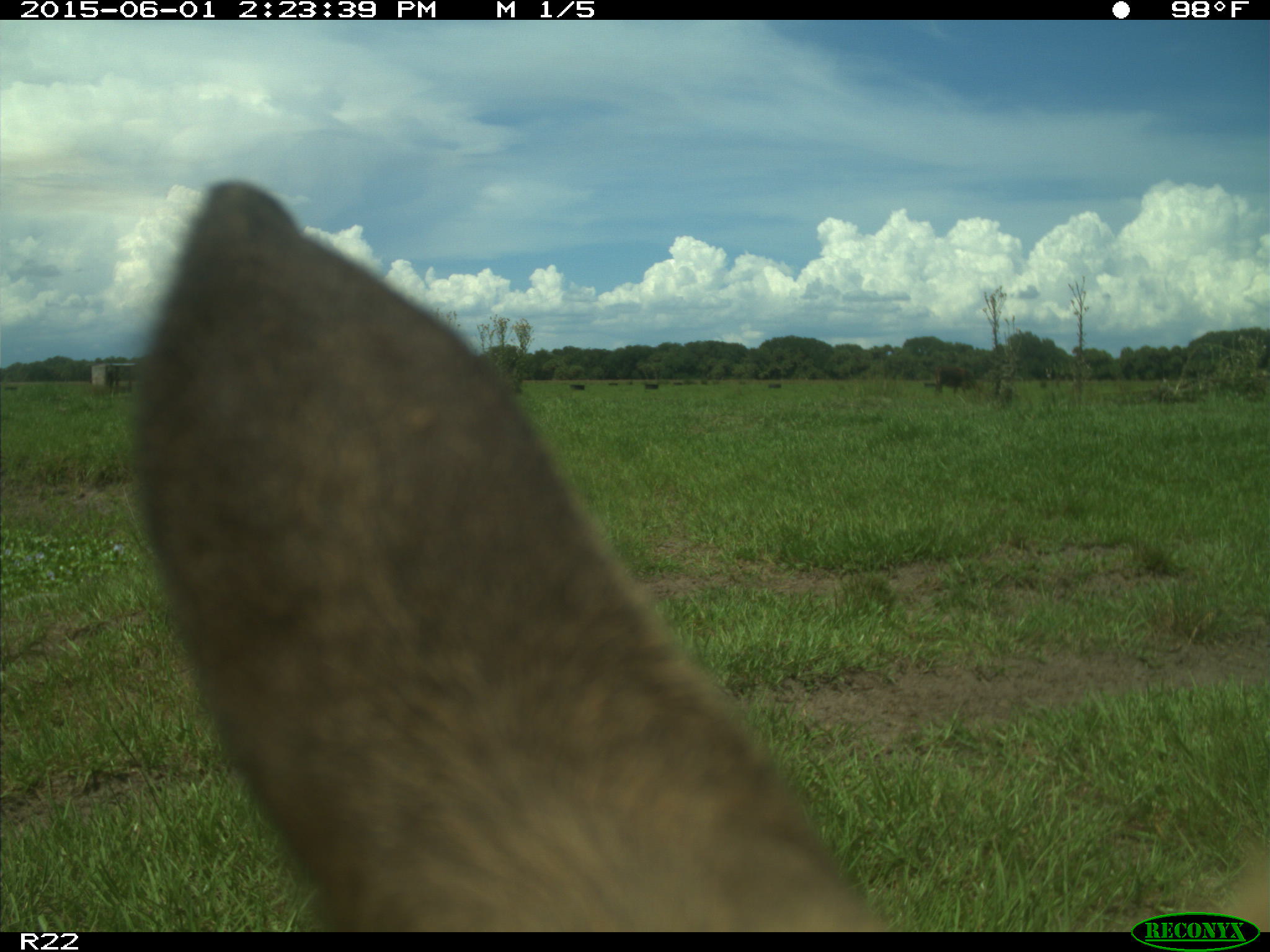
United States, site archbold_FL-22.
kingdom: Animalia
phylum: Chordata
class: Mammalia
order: Artiodactyla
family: Bovidae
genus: Bos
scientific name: Bos taurus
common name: domestic cow